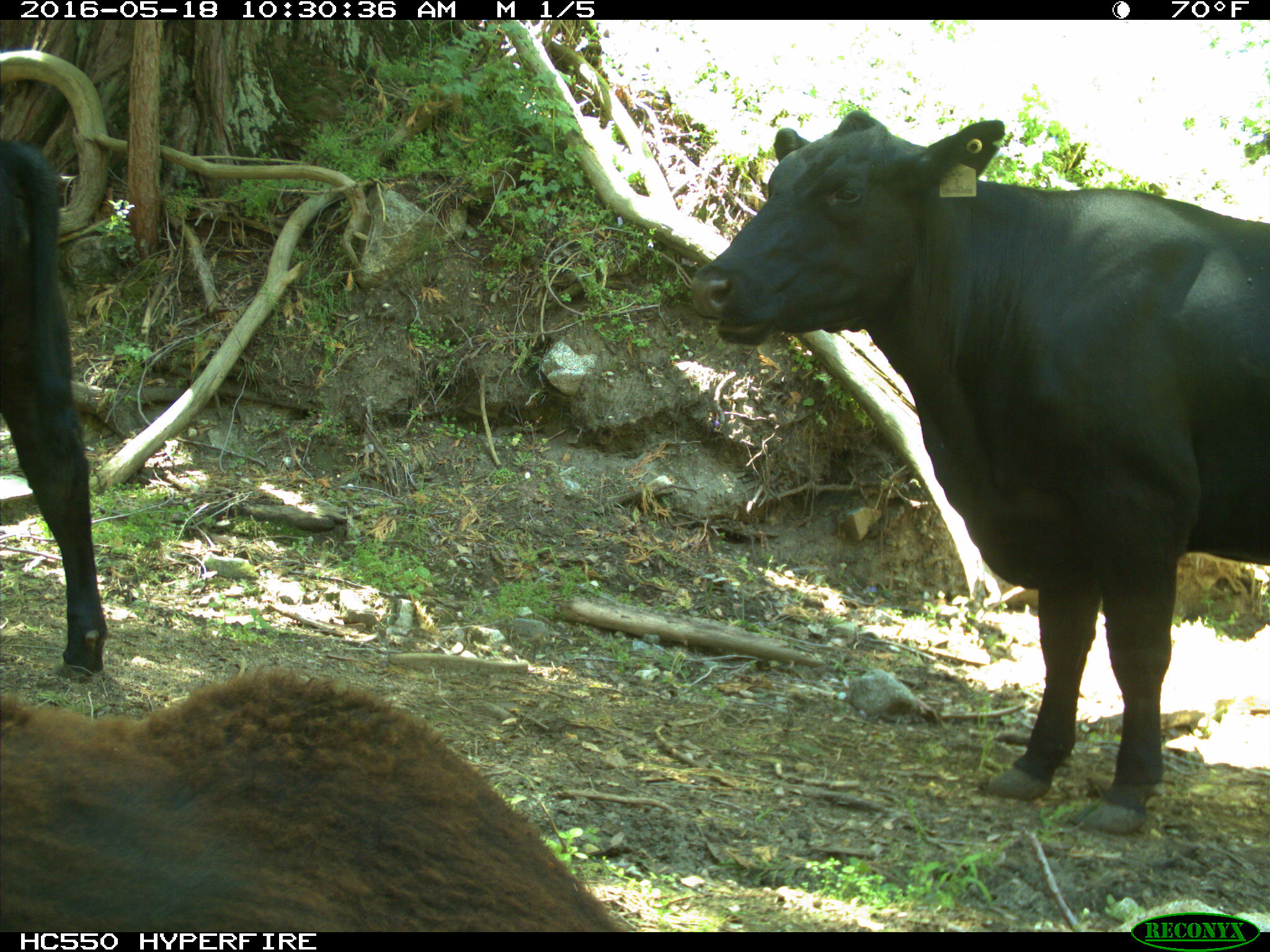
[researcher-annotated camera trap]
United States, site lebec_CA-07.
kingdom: Animalia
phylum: Chordata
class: Mammalia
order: Artiodactyla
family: Bovidae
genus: Bos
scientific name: Bos taurus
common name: domestic cow